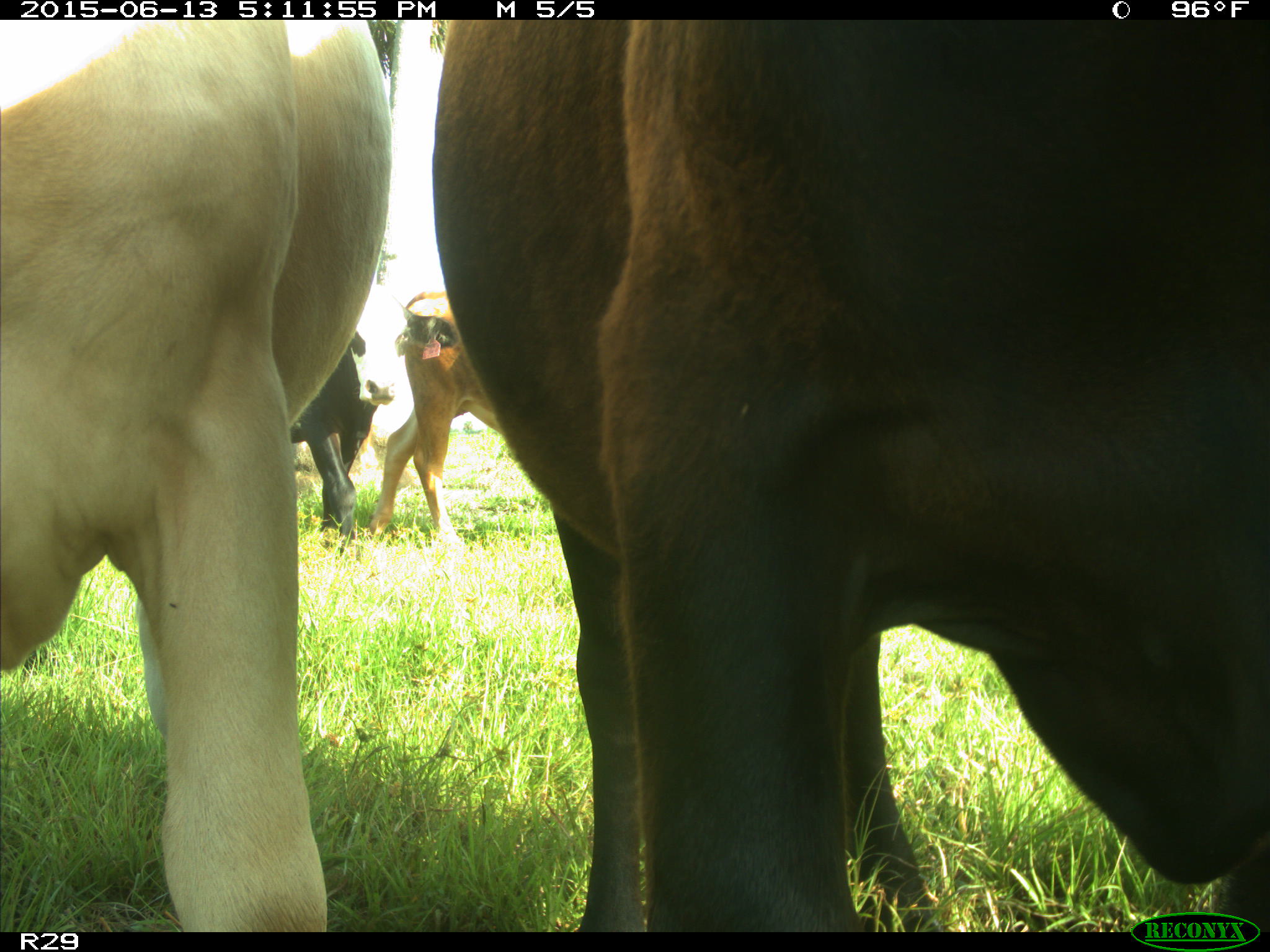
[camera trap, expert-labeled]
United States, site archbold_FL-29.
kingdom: Animalia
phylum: Chordata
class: Mammalia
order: Artiodactyla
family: Bovidae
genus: Bos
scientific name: Bos taurus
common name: domestic cow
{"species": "Bos taurus (domestic cow)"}